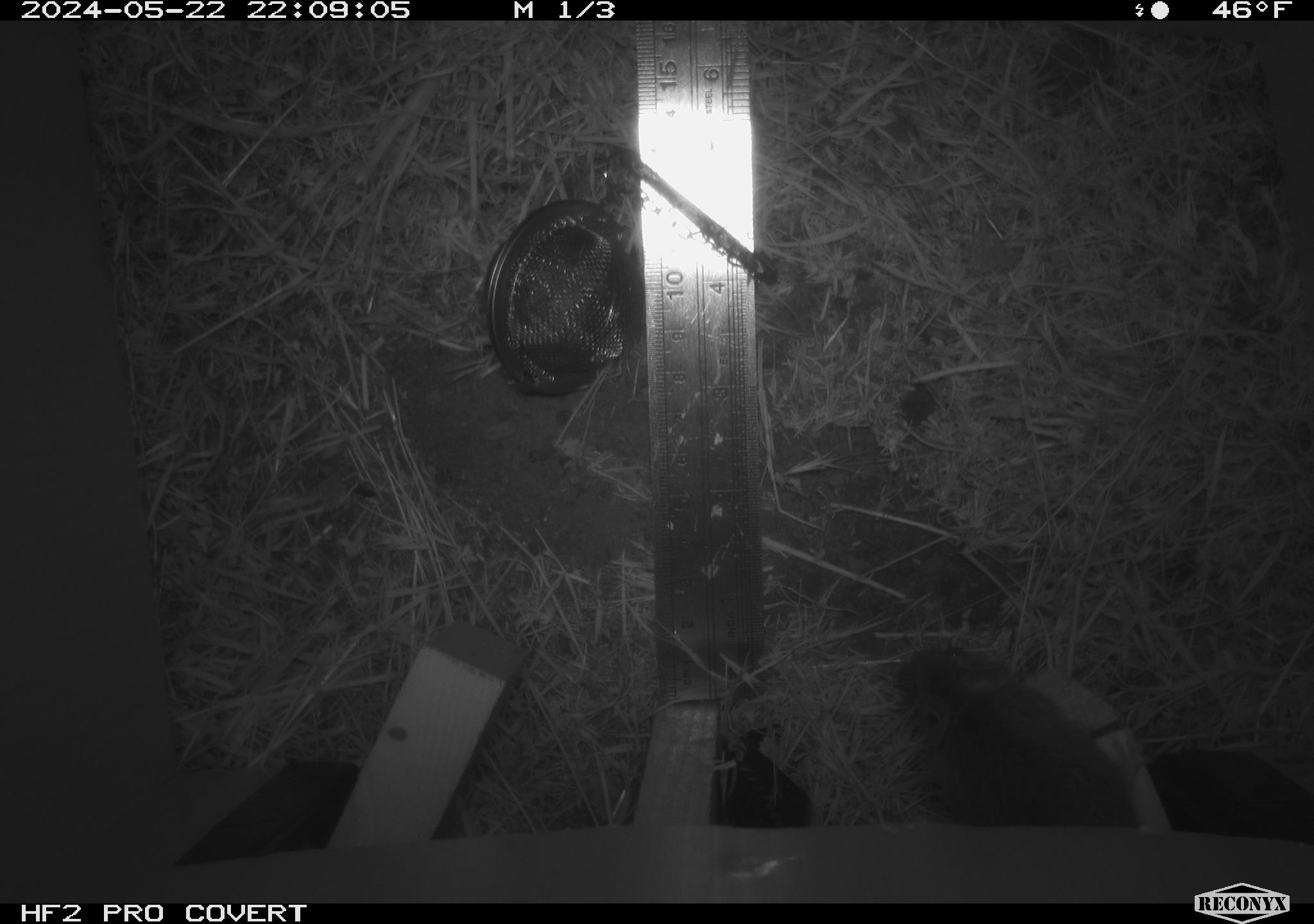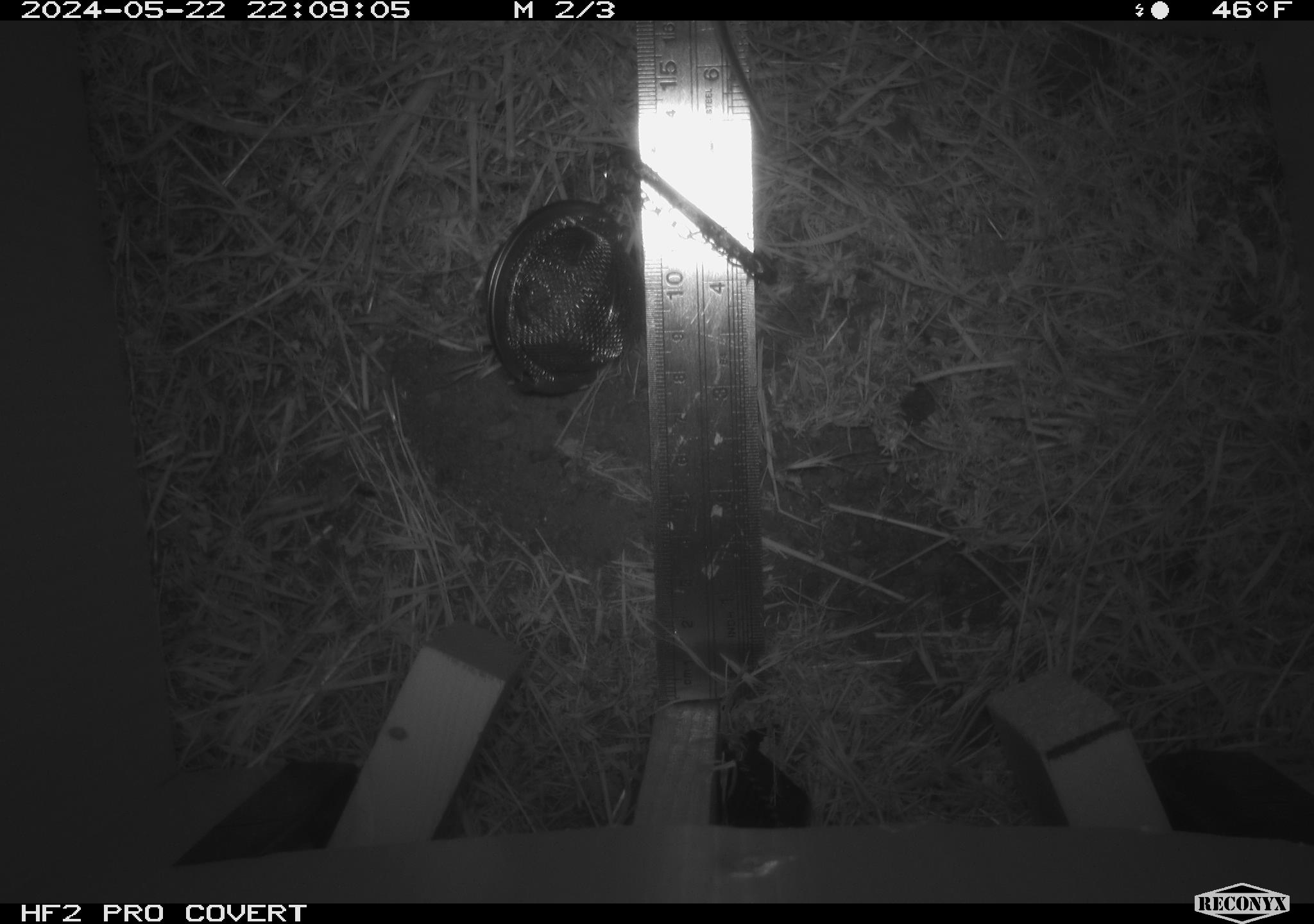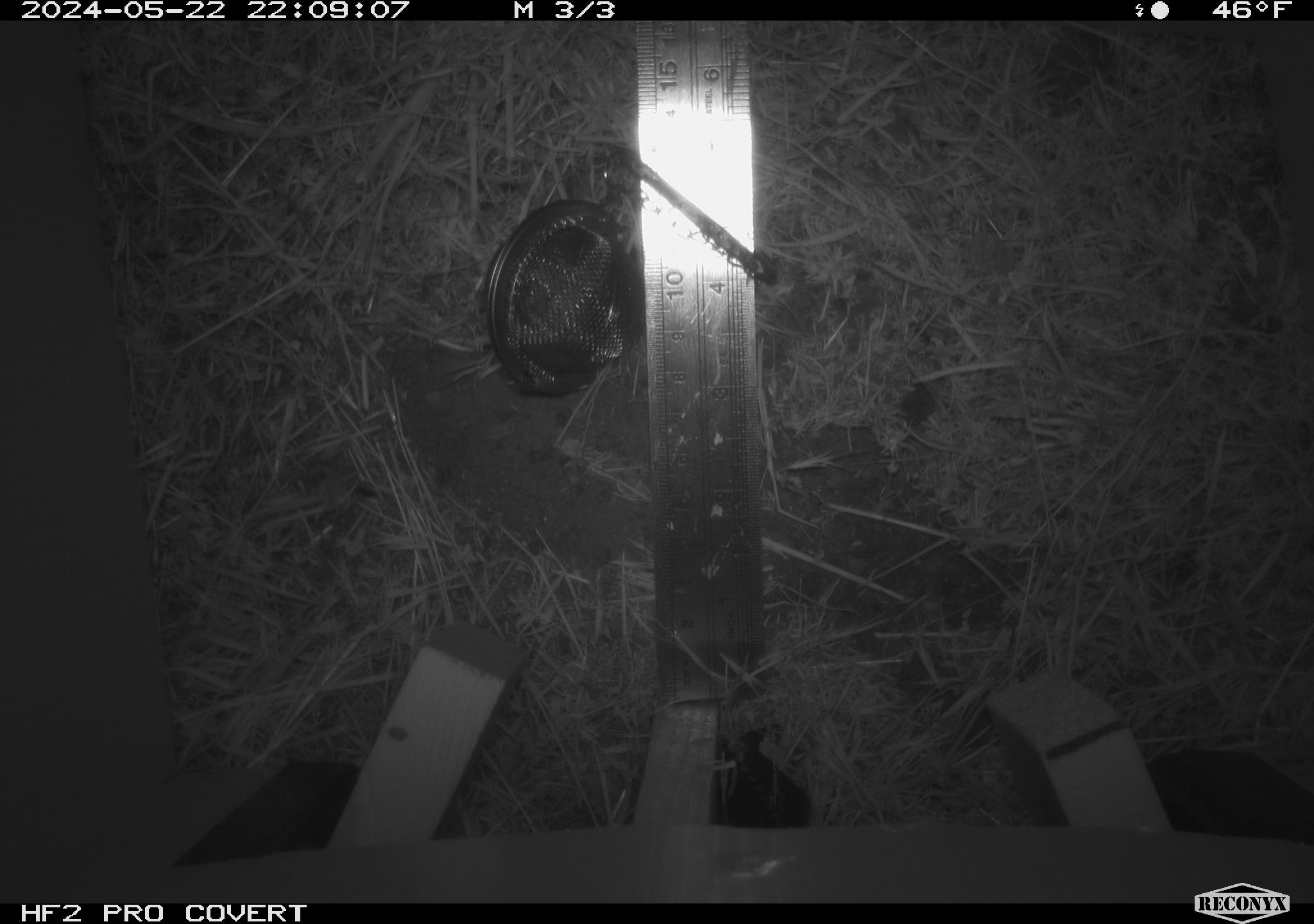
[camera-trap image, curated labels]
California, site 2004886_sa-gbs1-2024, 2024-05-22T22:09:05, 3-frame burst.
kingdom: Animalia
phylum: Chordata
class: Mammalia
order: Rodentia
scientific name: Rodentia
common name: mouse species